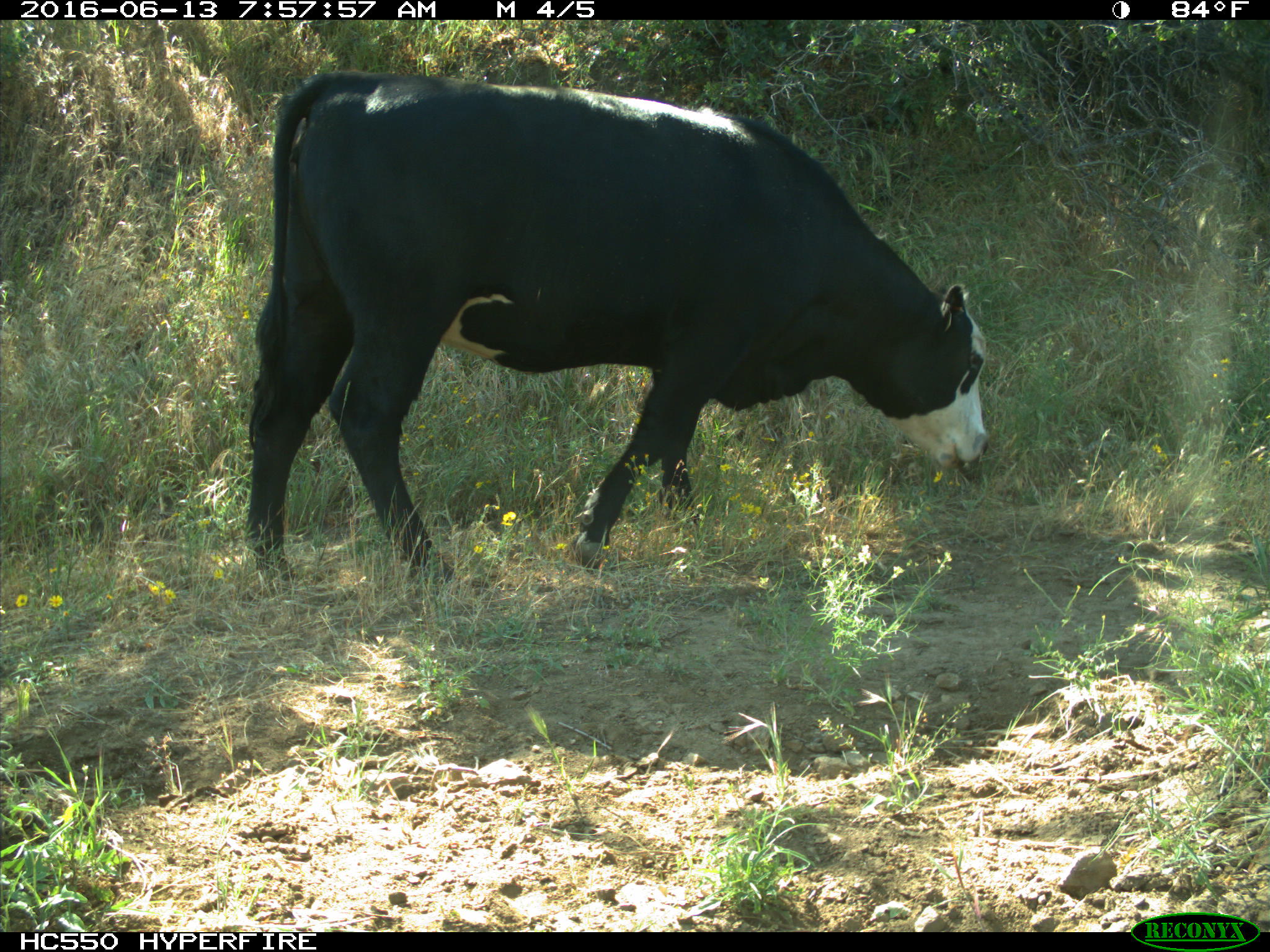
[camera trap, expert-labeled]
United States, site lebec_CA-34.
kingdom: Animalia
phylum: Chordata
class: Mammalia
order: Artiodactyla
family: Bovidae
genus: Bos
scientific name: Bos taurus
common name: domestic cow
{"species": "Bos taurus (domestic cow)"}